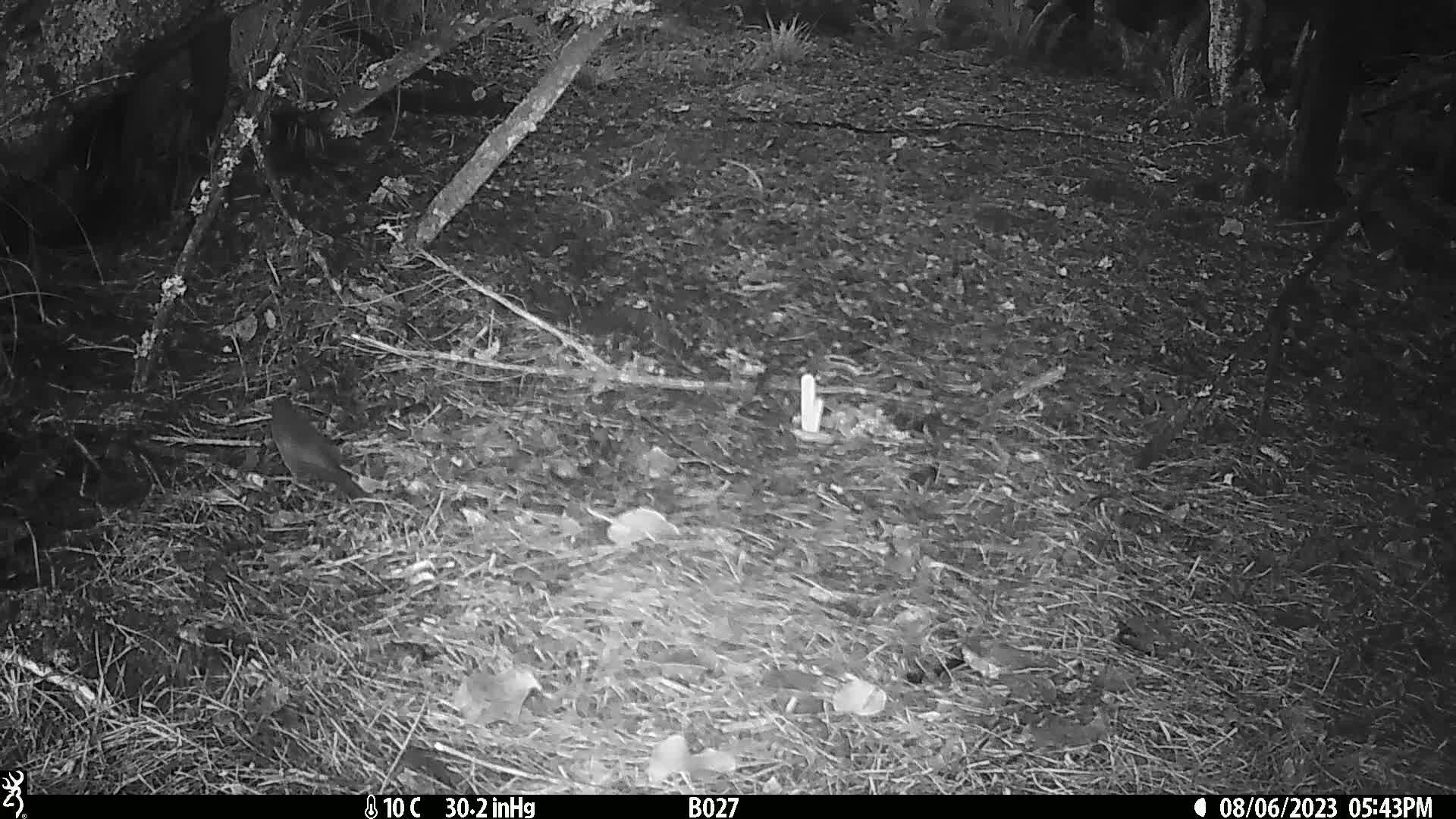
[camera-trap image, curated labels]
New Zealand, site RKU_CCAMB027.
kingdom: Animalia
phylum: Chordata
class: Aves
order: Passeriformes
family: Turdidae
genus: Turdus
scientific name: Turdus merula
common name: eurasian blackbird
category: blackbird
Blackbird (eurasian blackbird) (Turdus merula).